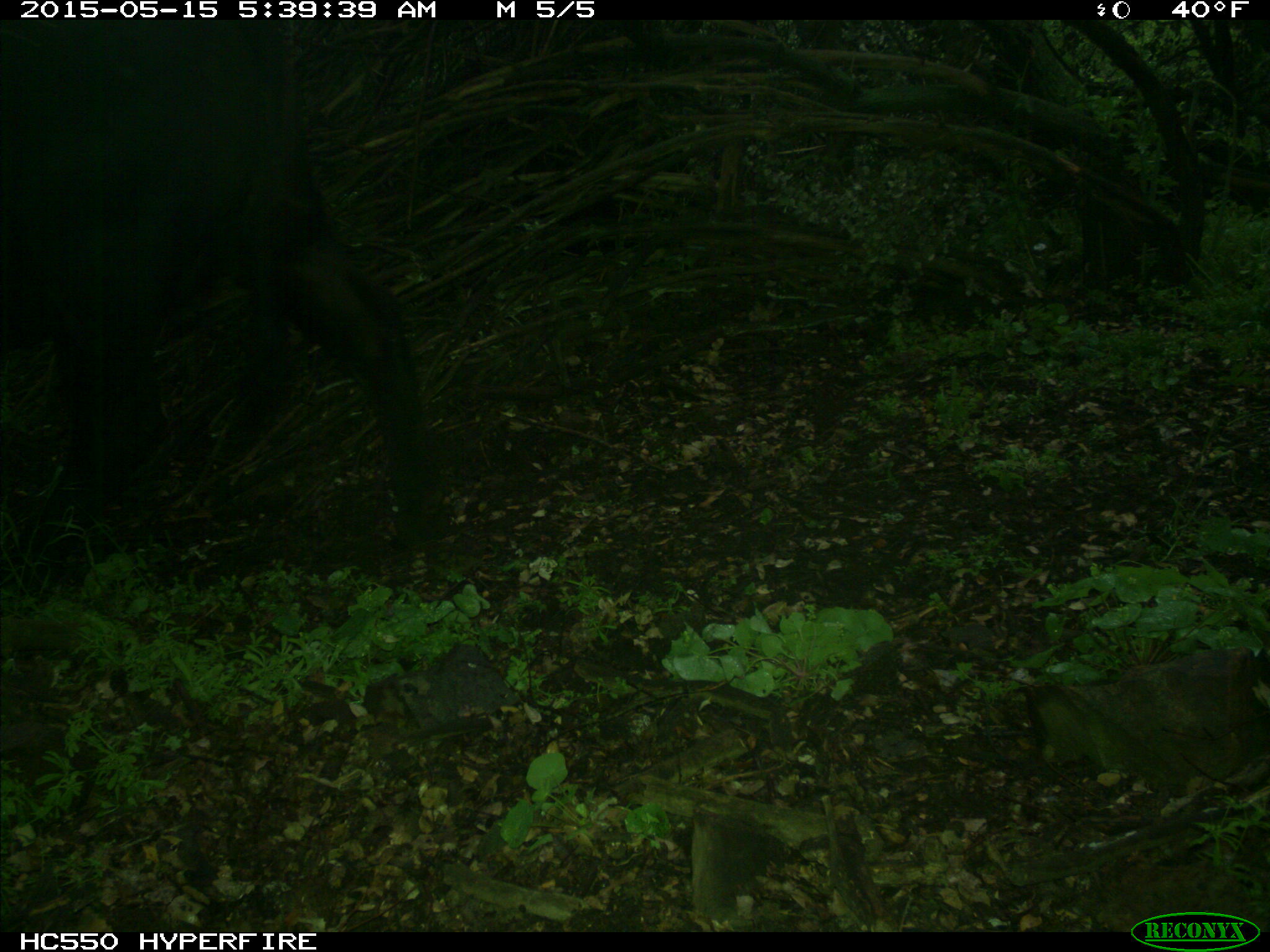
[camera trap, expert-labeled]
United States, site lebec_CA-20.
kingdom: Animalia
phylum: Chordata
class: Mammalia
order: Artiodactyla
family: Bovidae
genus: Bos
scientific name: Bos taurus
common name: domestic cow